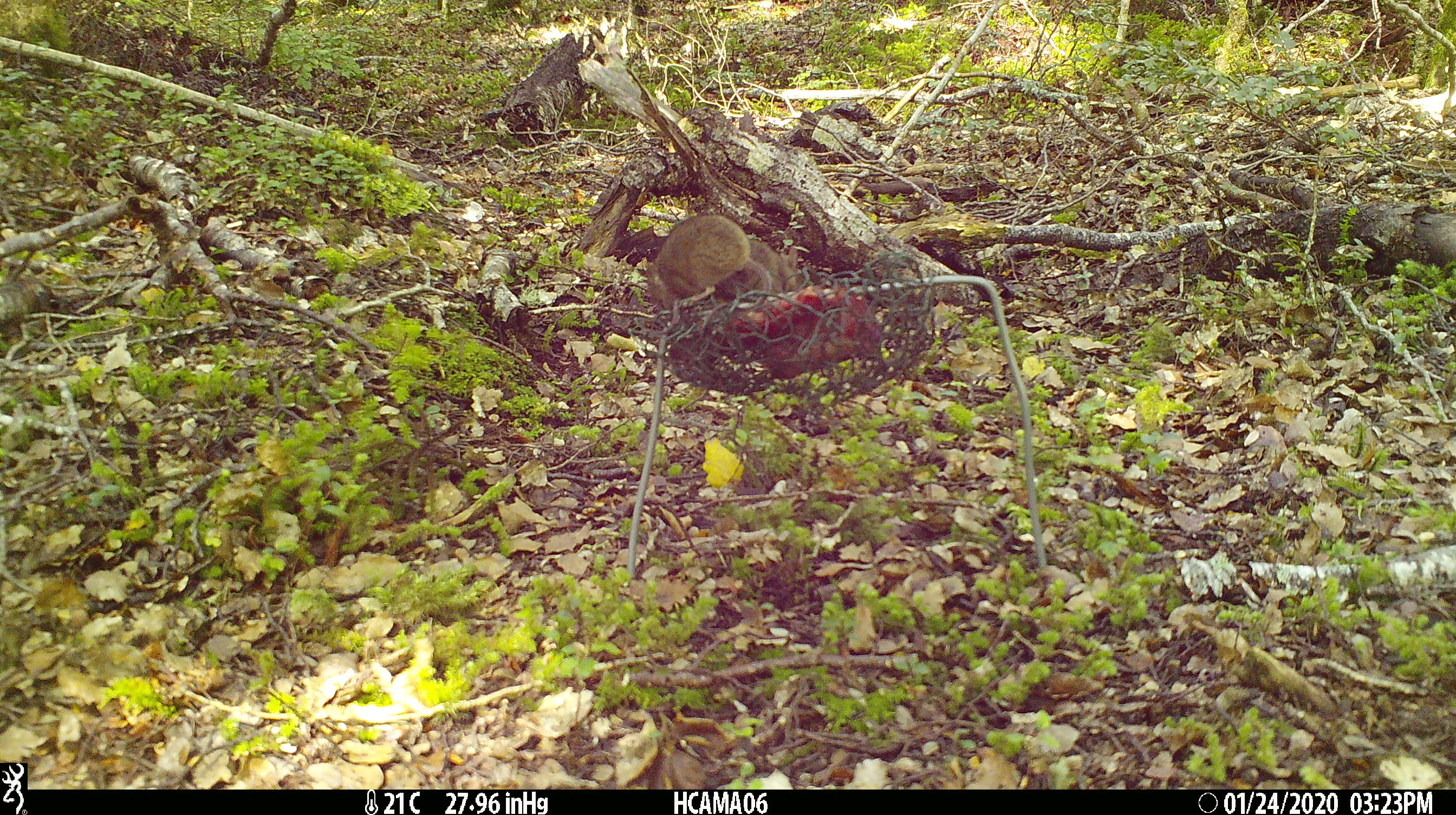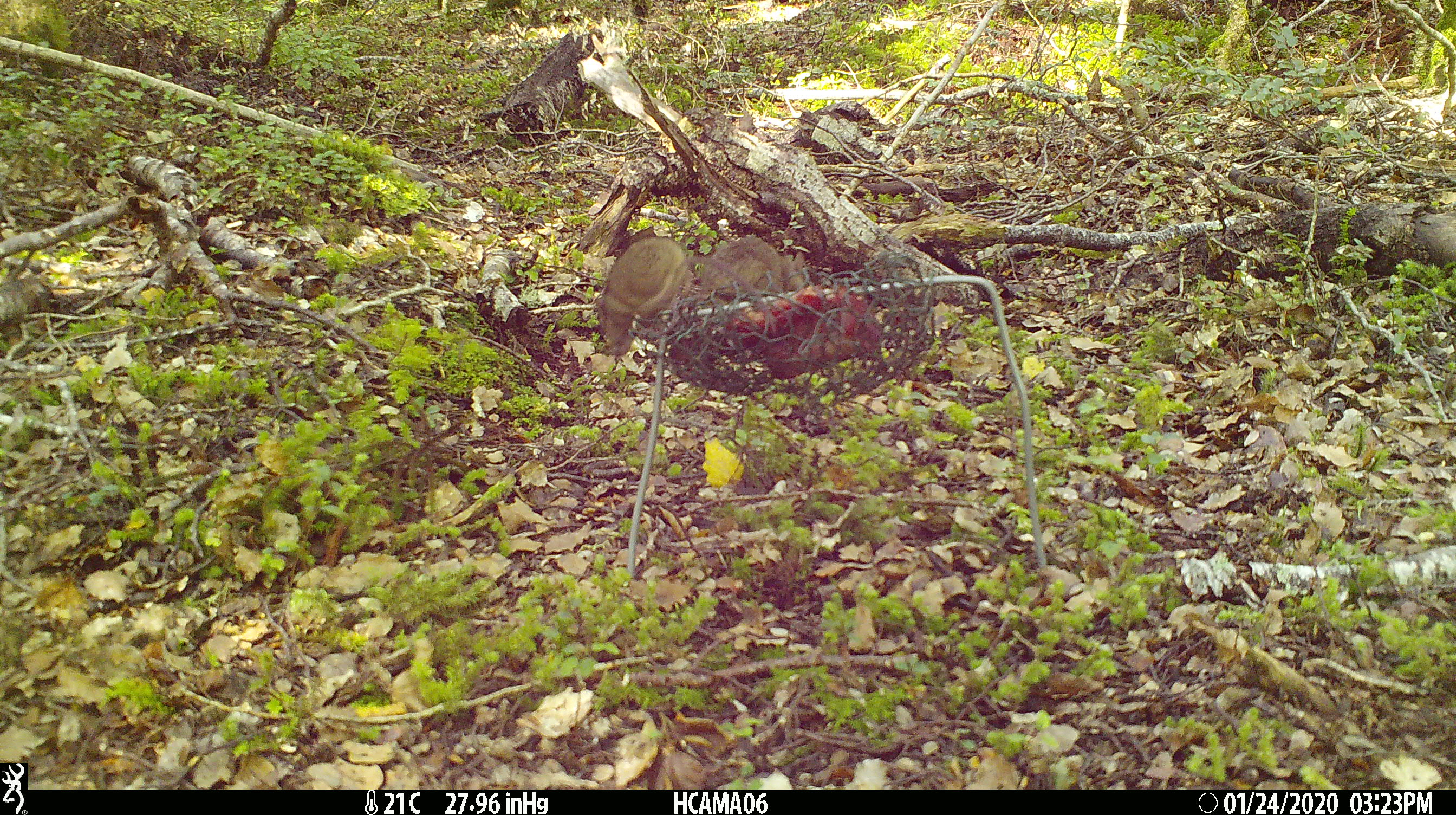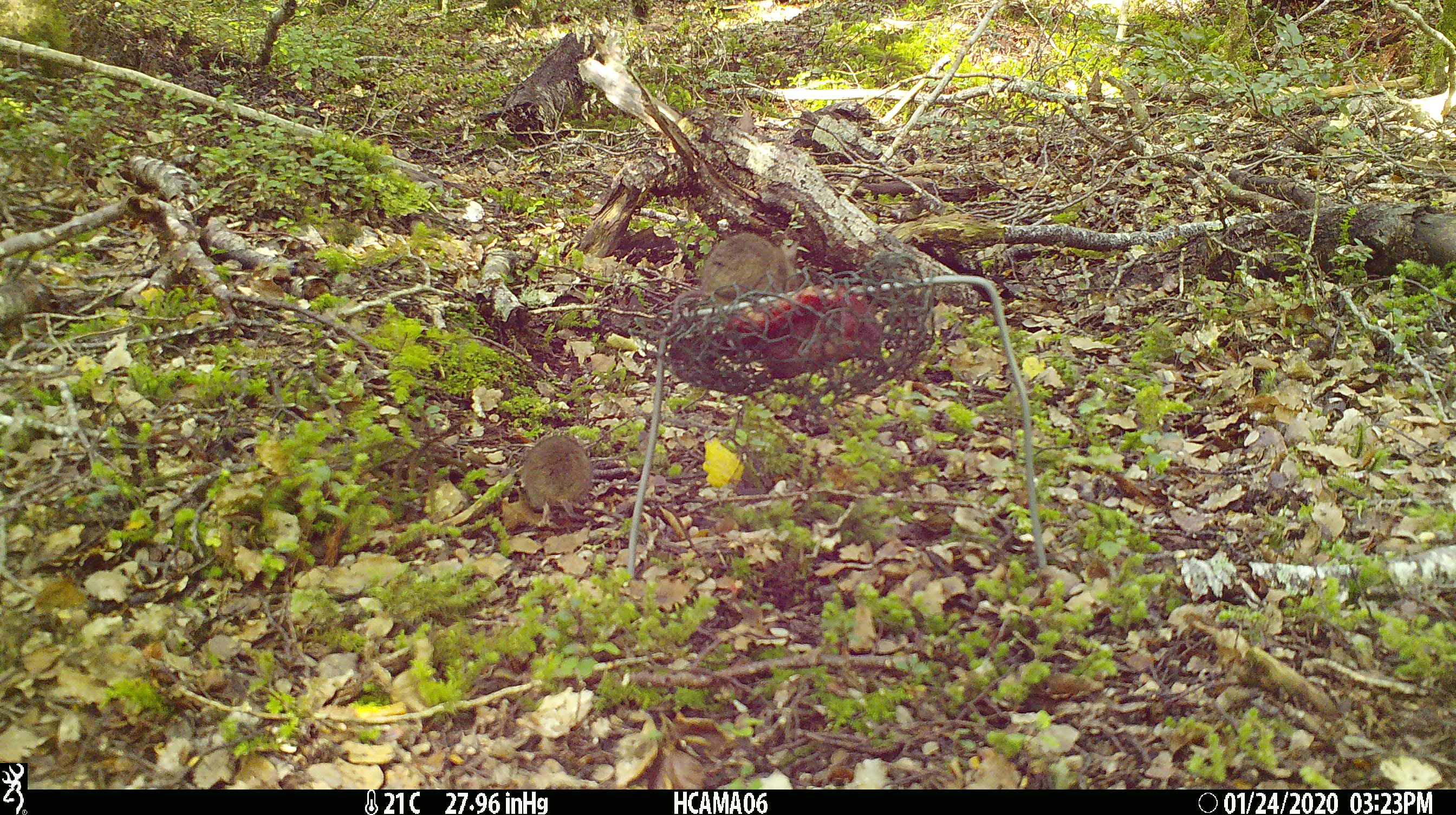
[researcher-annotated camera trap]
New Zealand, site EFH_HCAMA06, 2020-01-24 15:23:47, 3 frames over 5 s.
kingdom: Animalia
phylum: Chordata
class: Mammalia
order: Rodentia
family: Muridae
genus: Mus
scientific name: Mus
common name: mouse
Mouse (Mus).